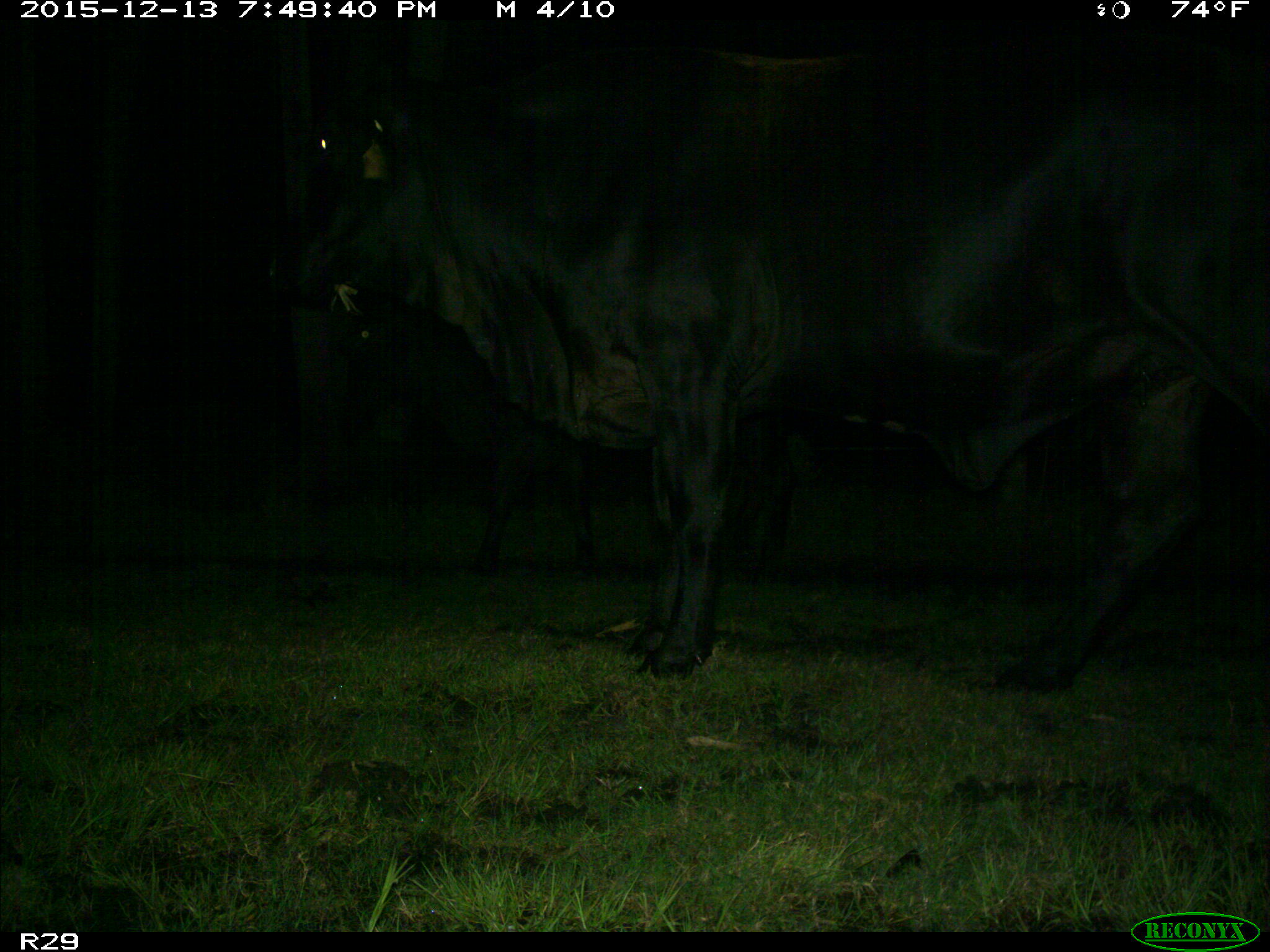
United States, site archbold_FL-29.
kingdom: Animalia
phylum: Chordata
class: Mammalia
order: Artiodactyla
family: Bovidae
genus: Bos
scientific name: Bos taurus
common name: domestic cow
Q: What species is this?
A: Bos taurus (domestic cow).